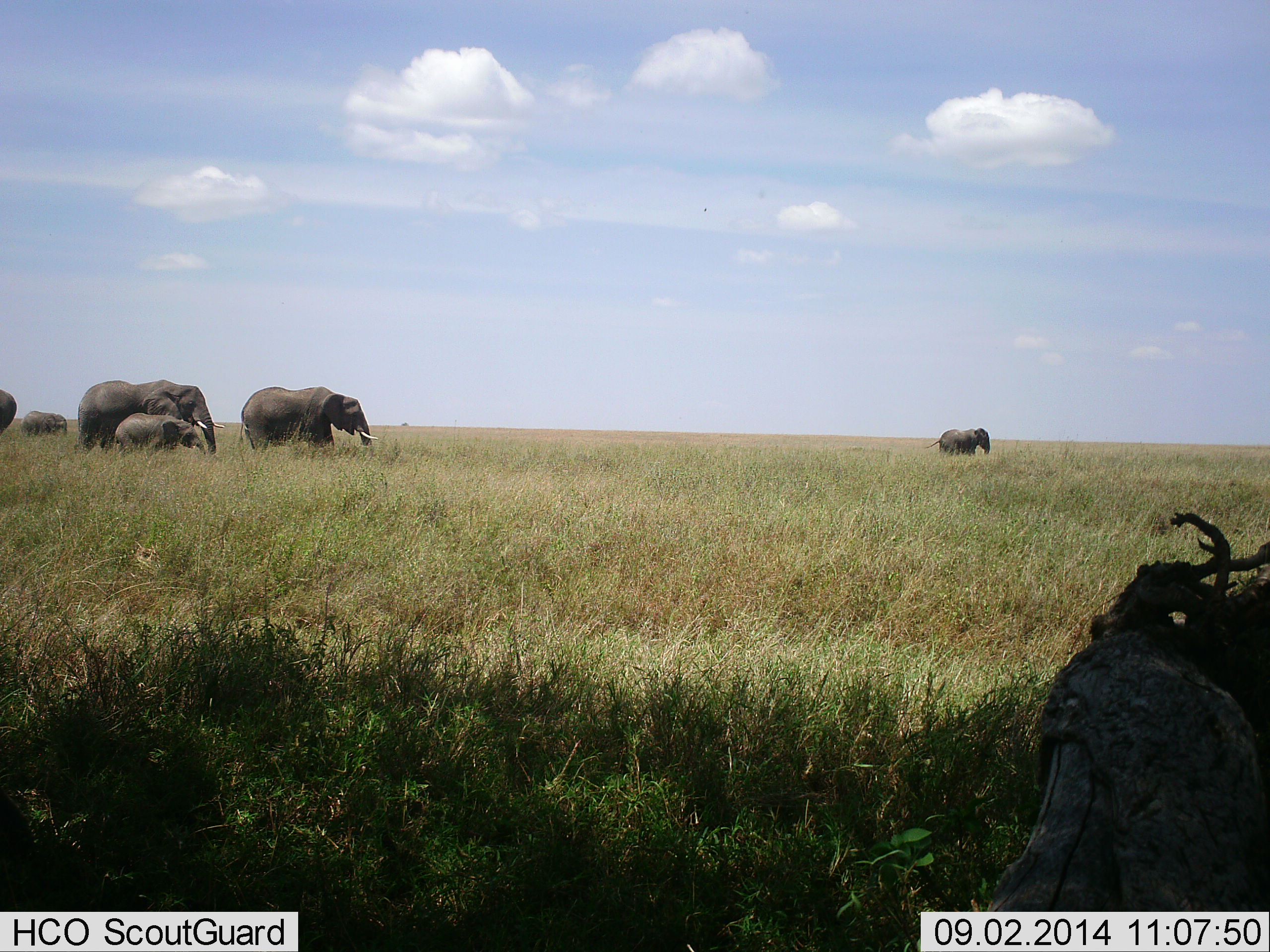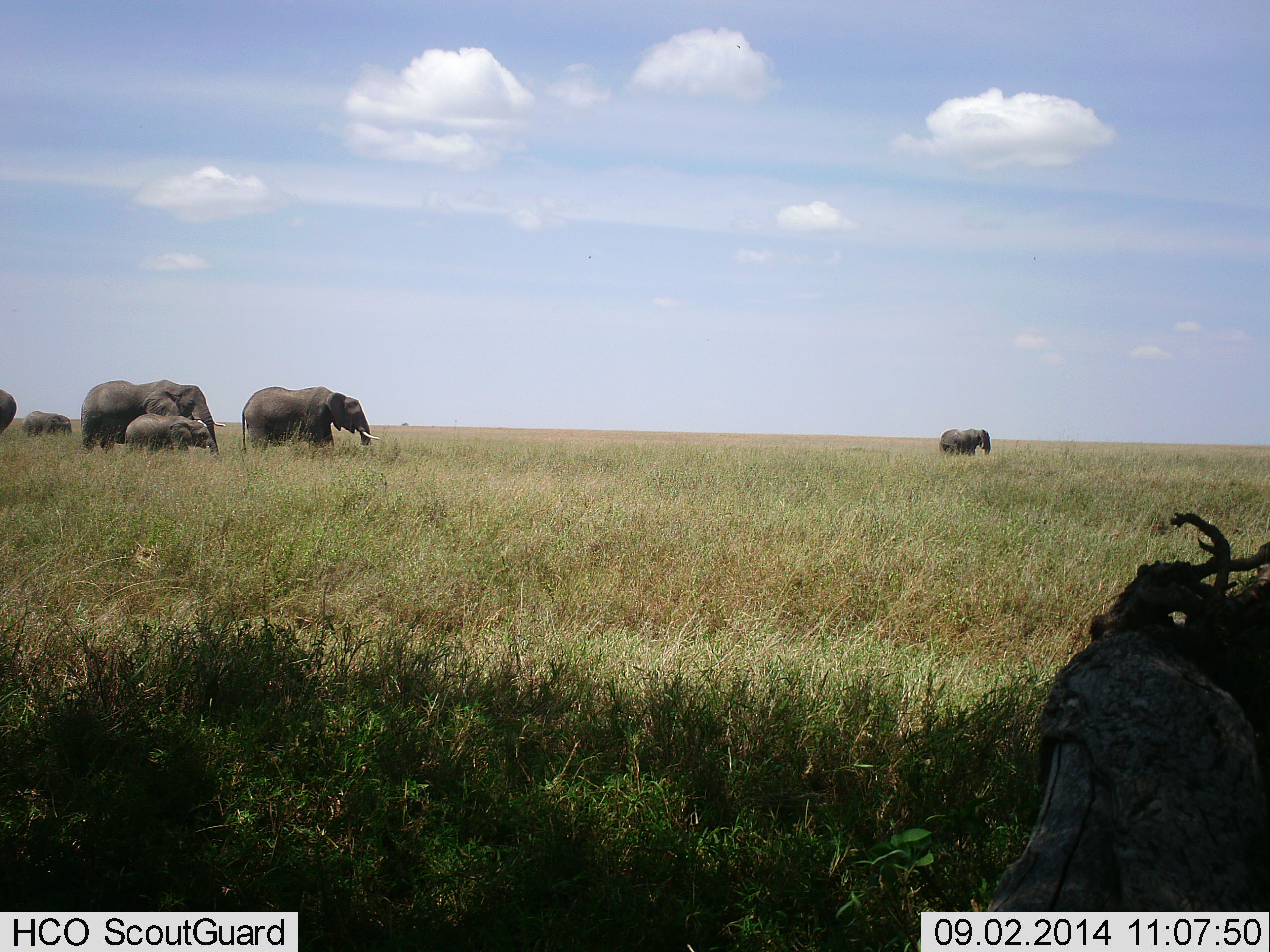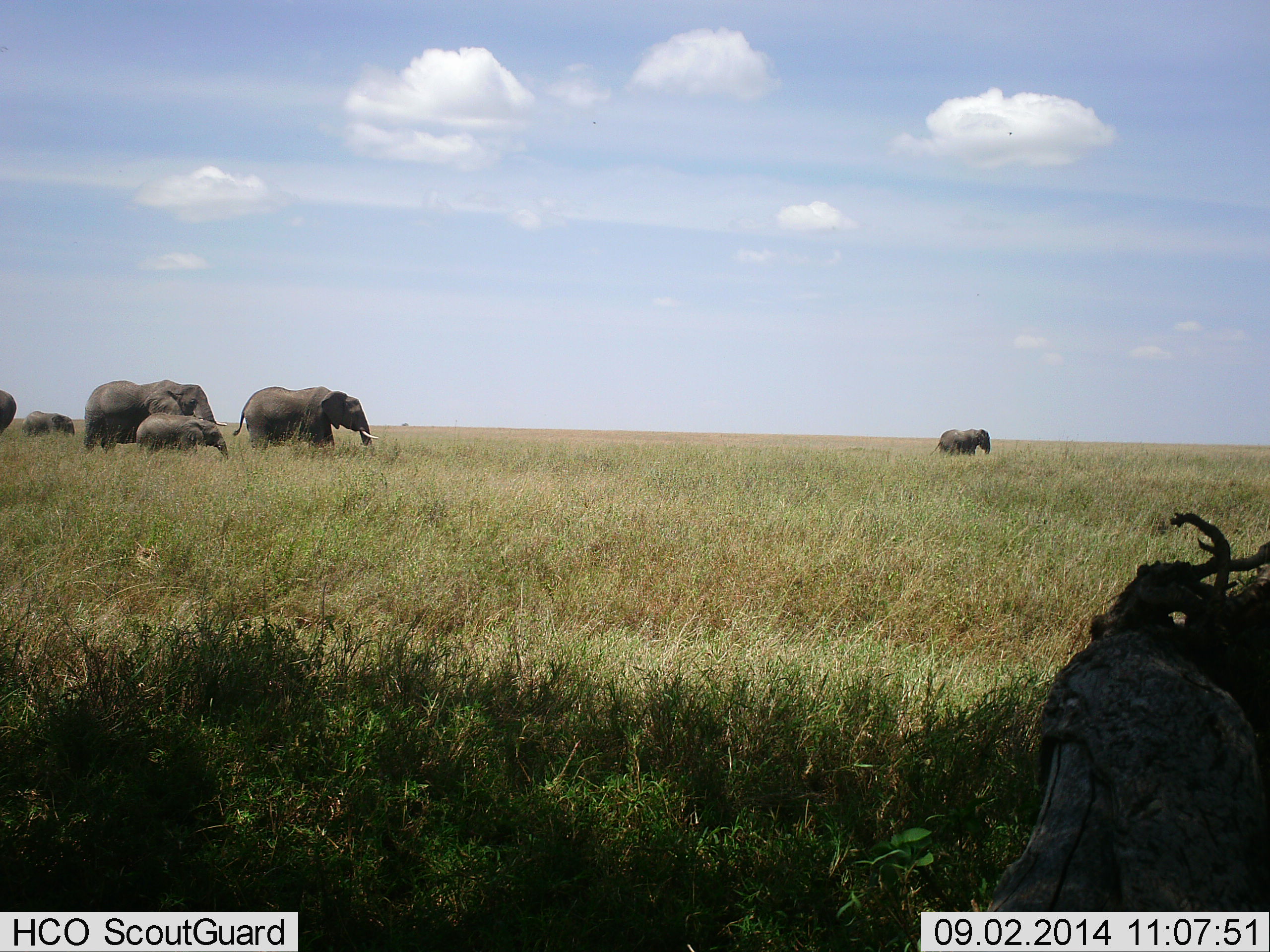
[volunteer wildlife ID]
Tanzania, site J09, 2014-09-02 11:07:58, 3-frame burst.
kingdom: Animalia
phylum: Chordata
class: Mammalia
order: Proboscidea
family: Elephantidae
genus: Loxodonta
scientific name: Loxodonta africana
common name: african bush elephant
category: elephant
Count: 6.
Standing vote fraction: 60%.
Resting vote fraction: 0%.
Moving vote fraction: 60%.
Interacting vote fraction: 0%.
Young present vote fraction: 80%.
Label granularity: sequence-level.